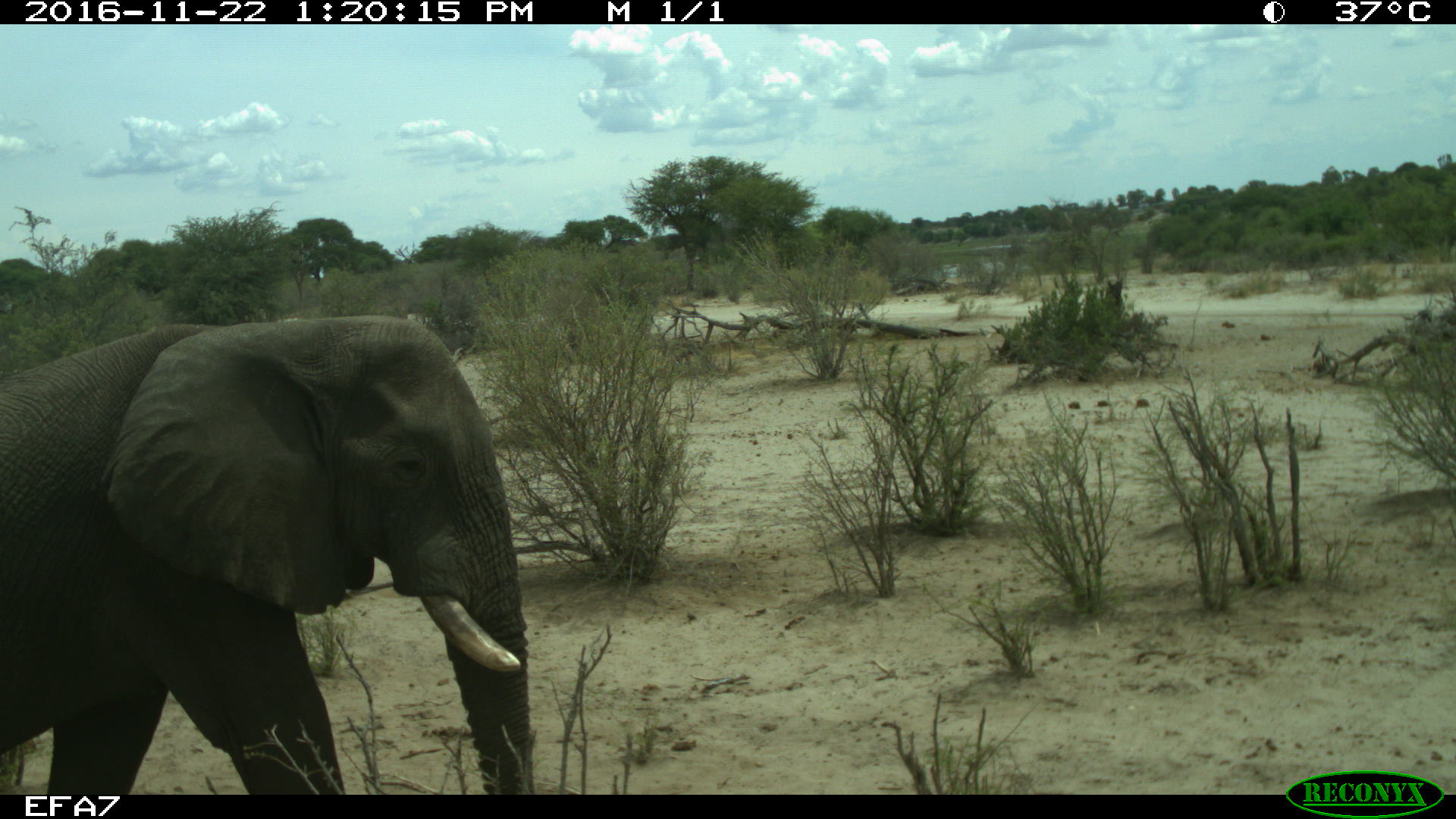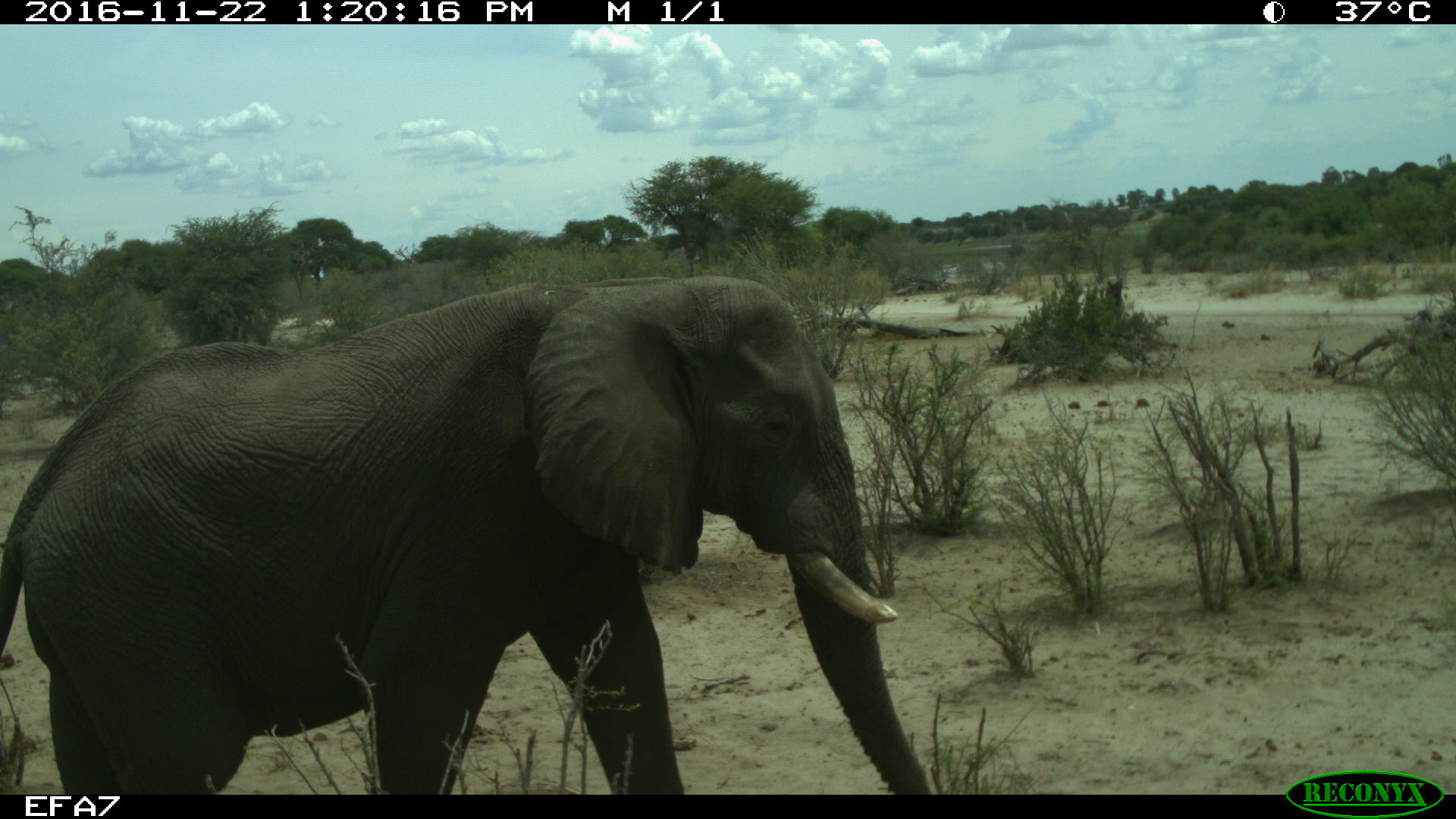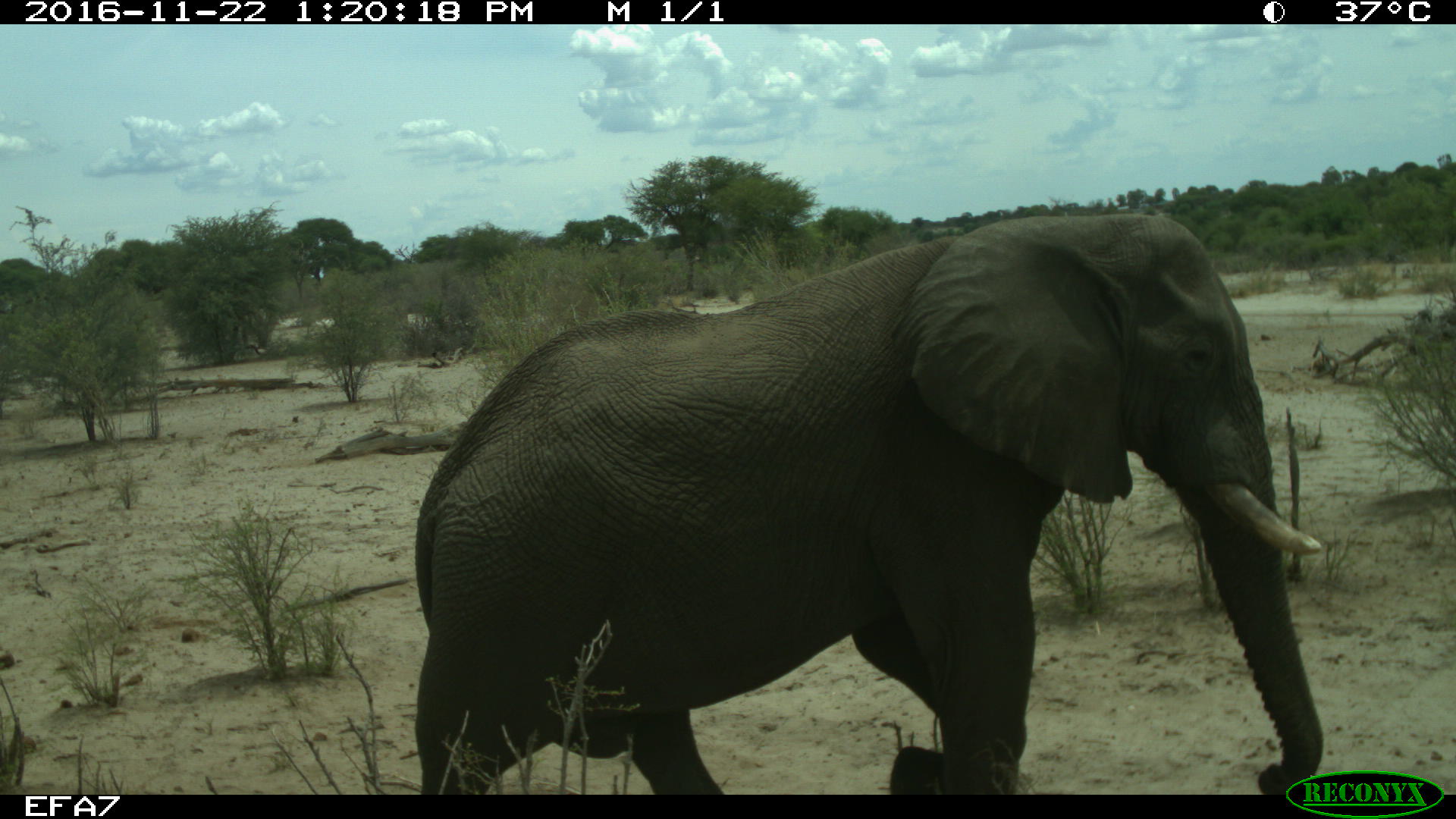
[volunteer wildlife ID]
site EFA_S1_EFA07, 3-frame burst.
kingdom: Animalia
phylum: Chordata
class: Mammalia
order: Proboscidea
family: Elephantidae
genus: Loxodonta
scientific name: Loxodonta africana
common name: african bush elephant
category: elephant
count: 1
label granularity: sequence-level